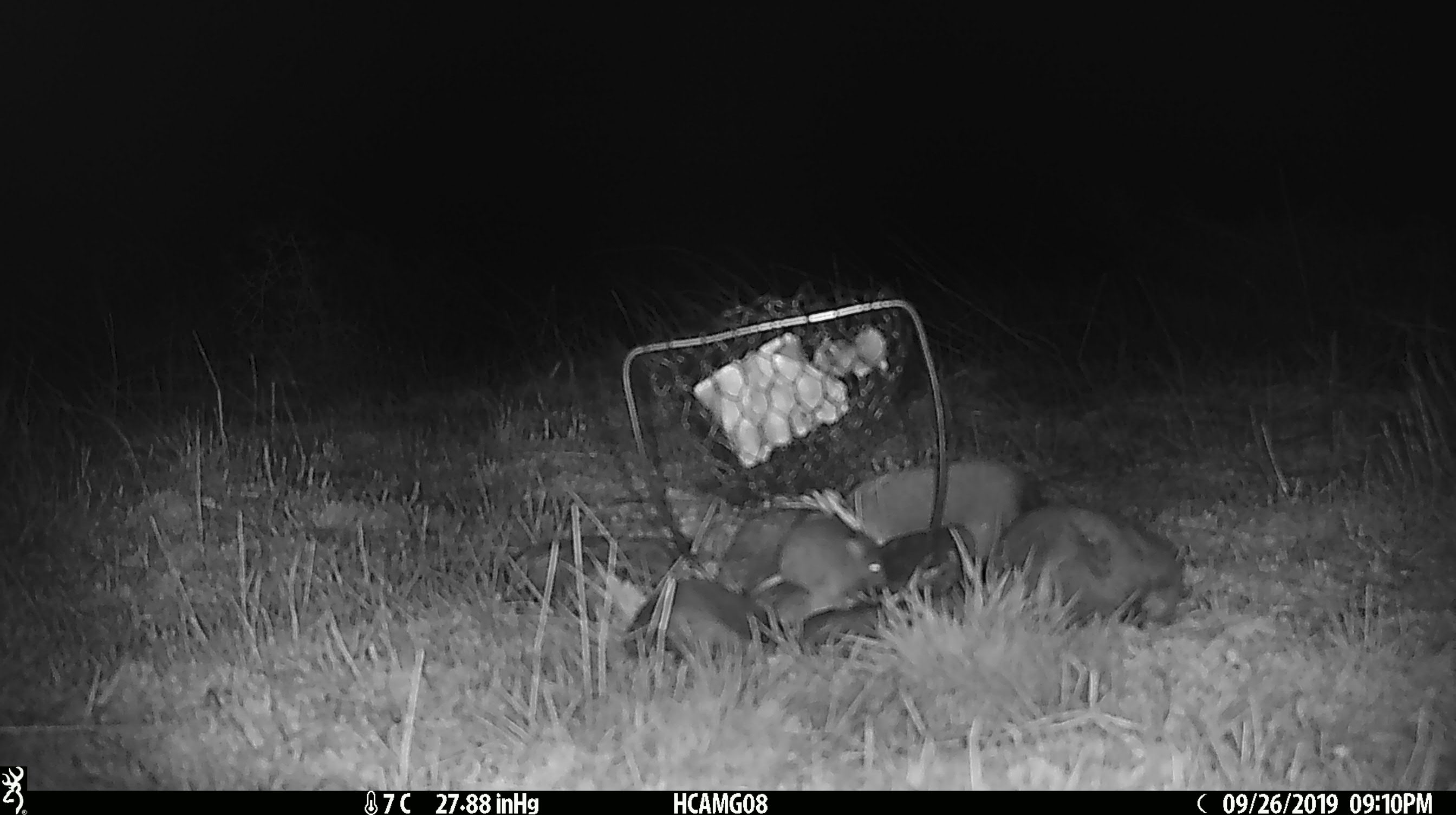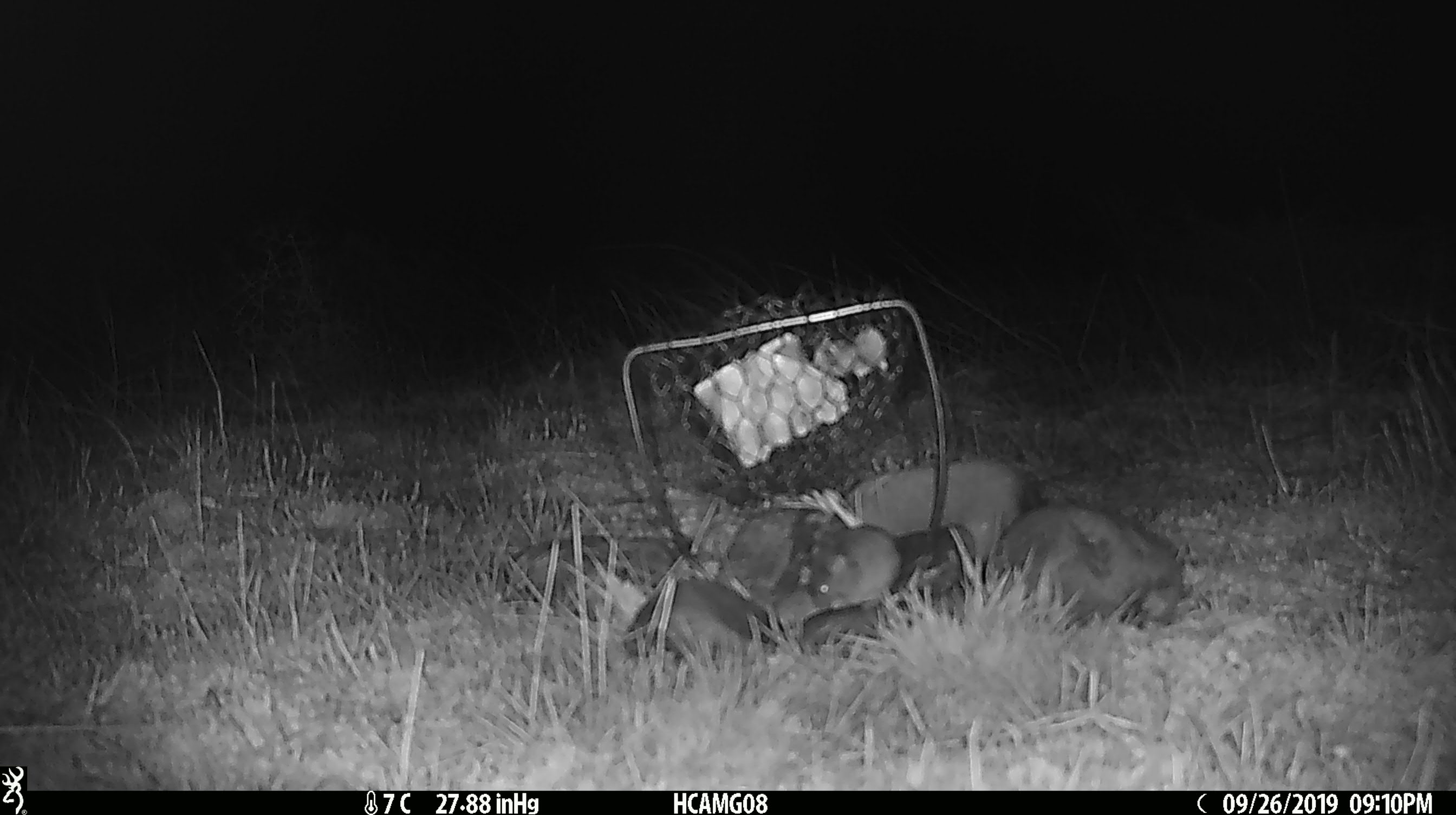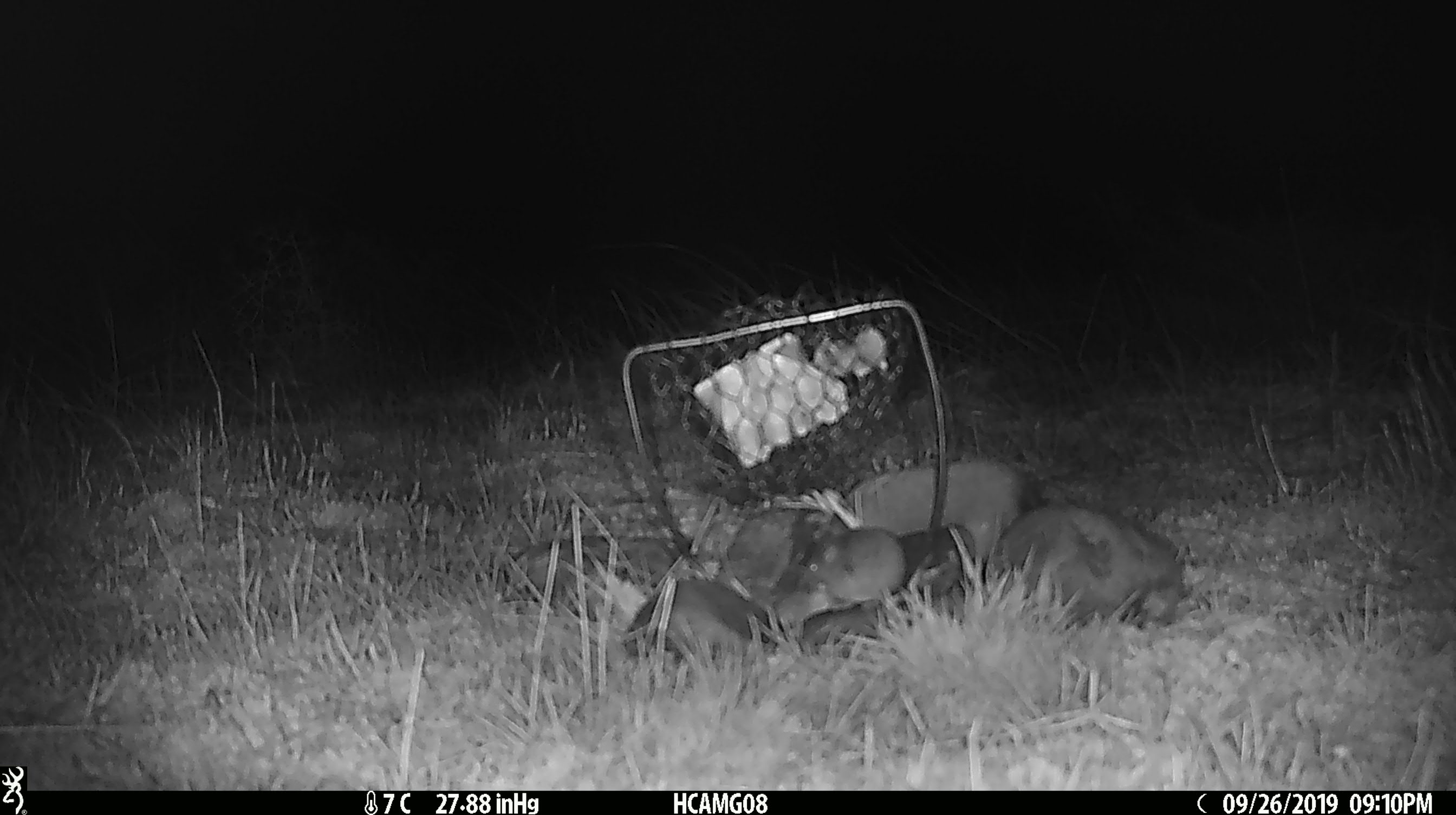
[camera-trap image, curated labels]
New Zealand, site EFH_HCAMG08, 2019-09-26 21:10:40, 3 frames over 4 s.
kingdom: Animalia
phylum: Chordata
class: Mammalia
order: Rodentia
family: Muridae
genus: Mus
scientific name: Mus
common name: mouse